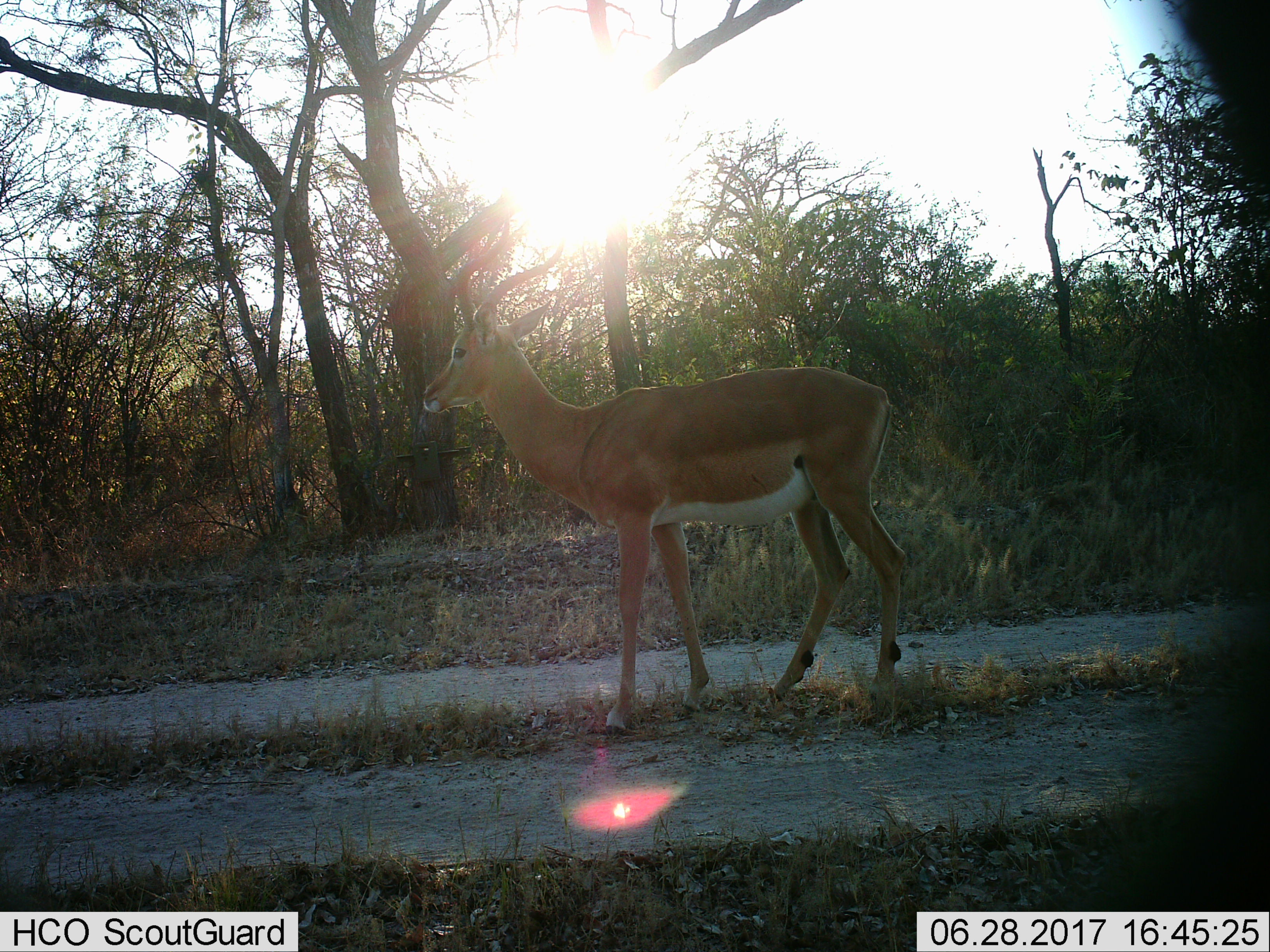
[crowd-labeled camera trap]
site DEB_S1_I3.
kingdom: Animalia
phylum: Chordata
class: Mammalia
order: Artiodactyla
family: Bovidae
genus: Aepyceros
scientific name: Aepyceros melampus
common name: impala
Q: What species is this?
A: Impala (Aepyceros melampus).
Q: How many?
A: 1.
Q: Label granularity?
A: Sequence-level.